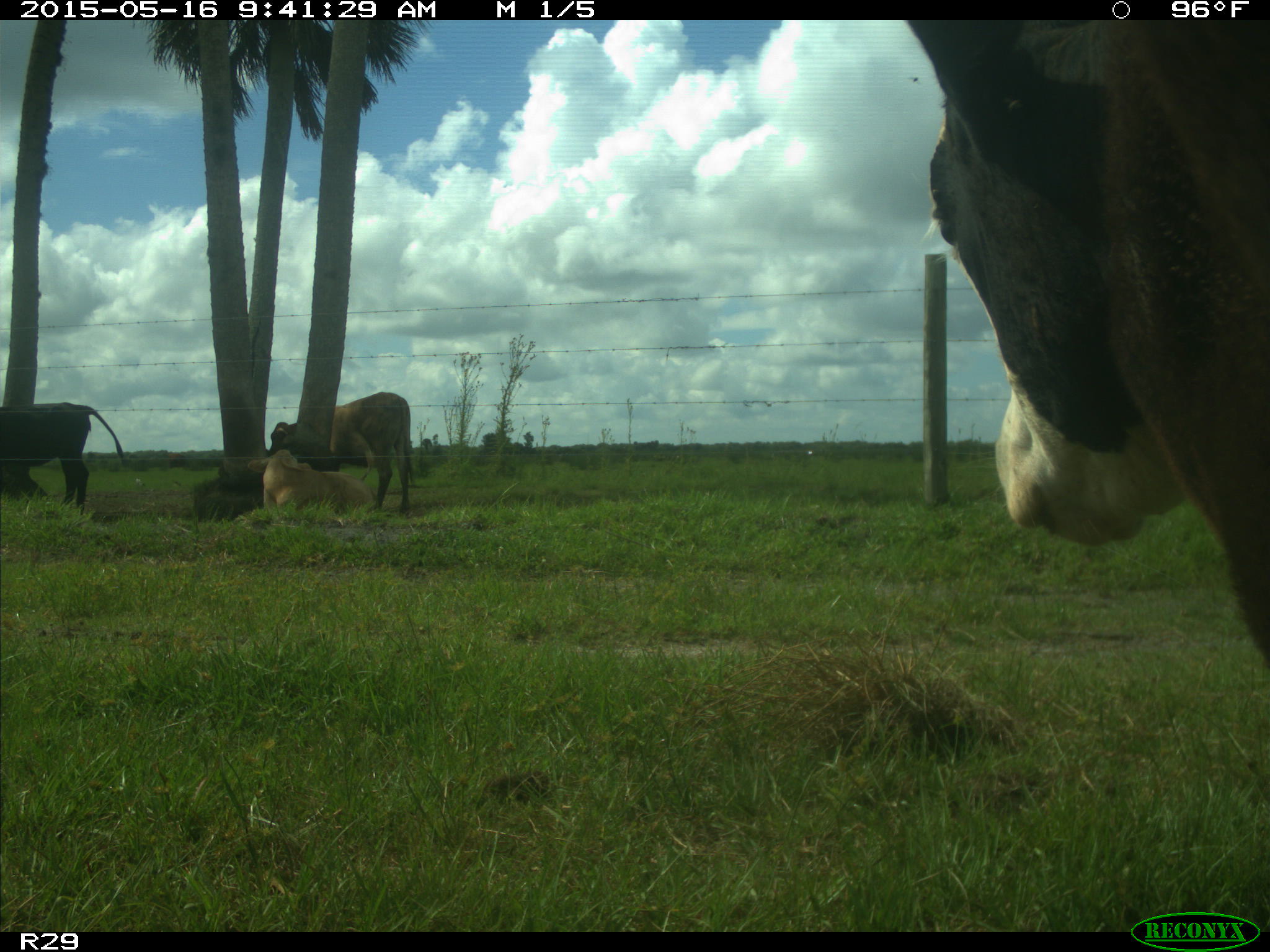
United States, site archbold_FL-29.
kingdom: Animalia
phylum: Chordata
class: Mammalia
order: Artiodactyla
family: Bovidae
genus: Bos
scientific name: Bos taurus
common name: domestic cow